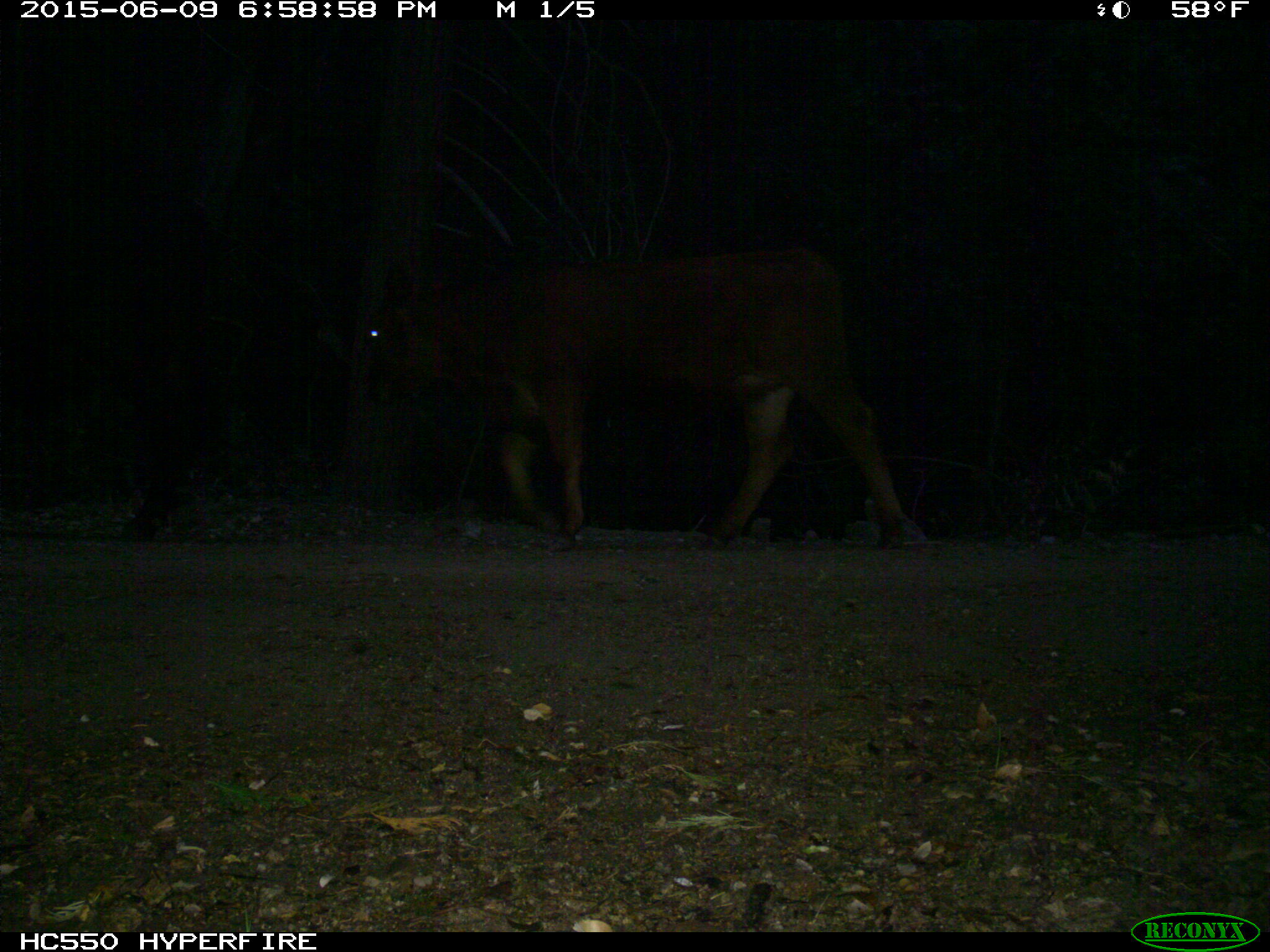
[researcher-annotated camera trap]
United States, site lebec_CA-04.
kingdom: Animalia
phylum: Chordata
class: Mammalia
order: Artiodactyla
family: Bovidae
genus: Bos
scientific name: Bos taurus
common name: domestic cow